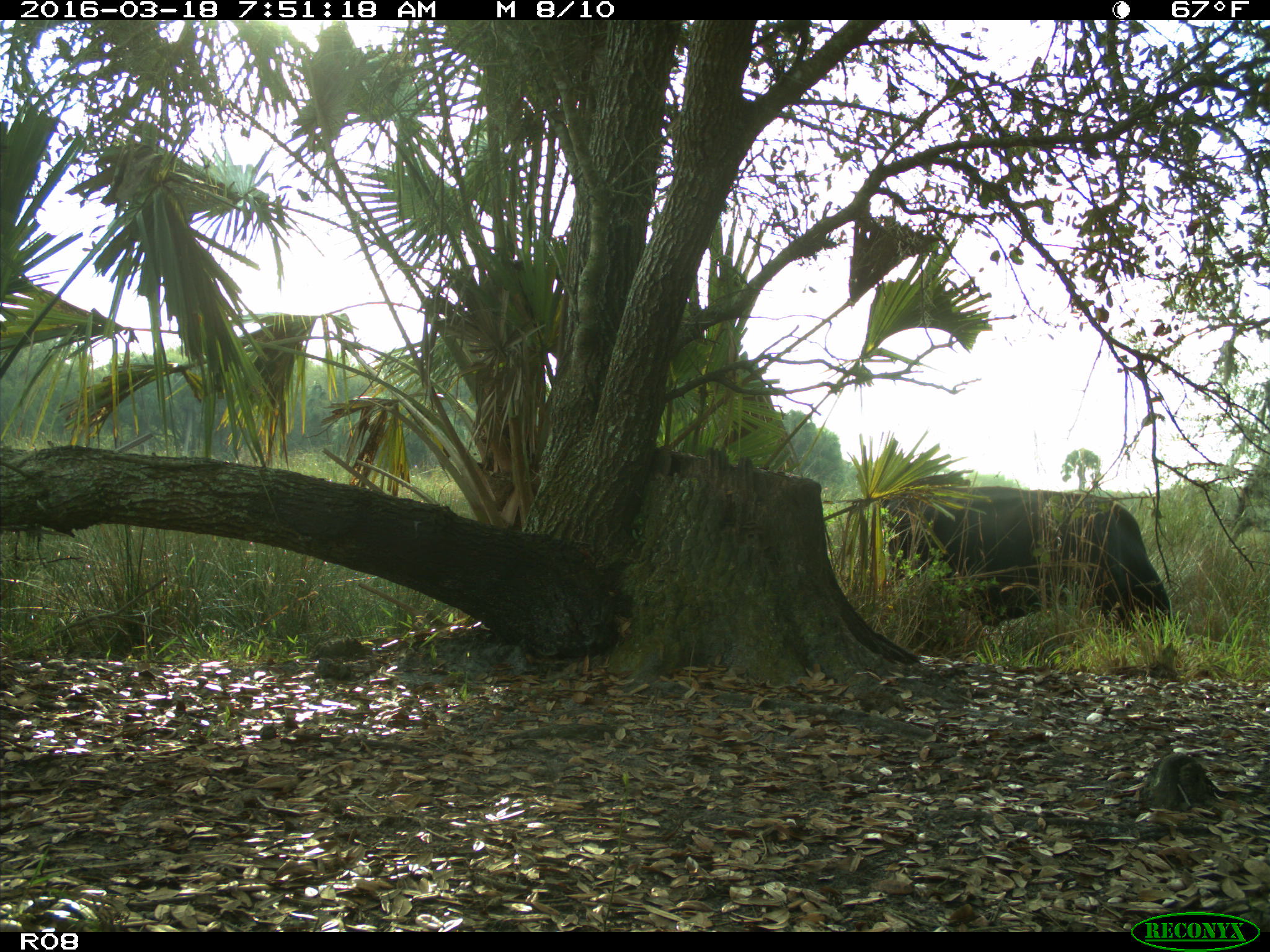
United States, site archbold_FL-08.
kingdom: Animalia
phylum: Chordata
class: Mammalia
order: Artiodactyla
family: Bovidae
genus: Bos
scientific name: Bos taurus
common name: domestic cow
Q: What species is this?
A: Bos taurus (domestic cow).